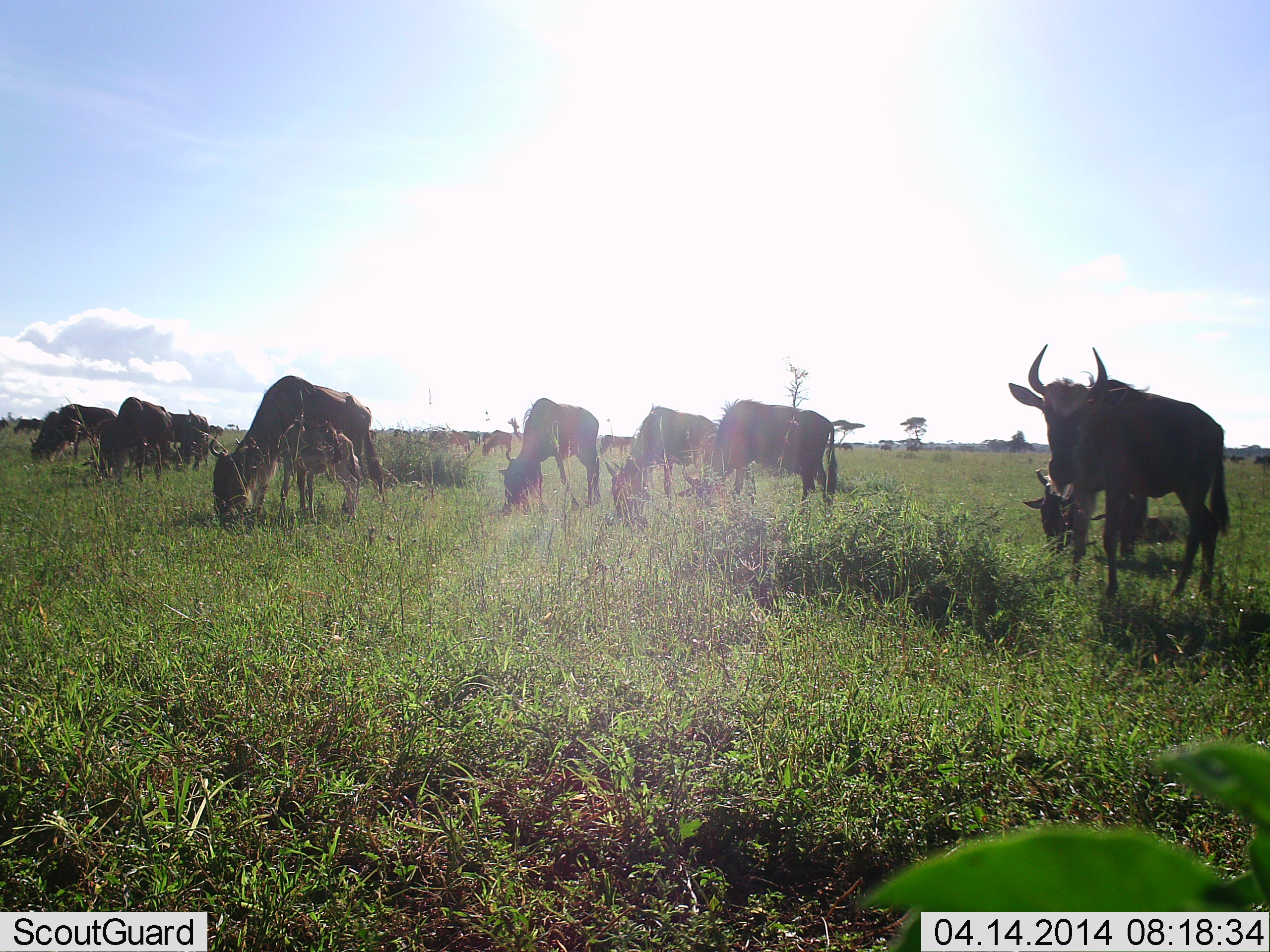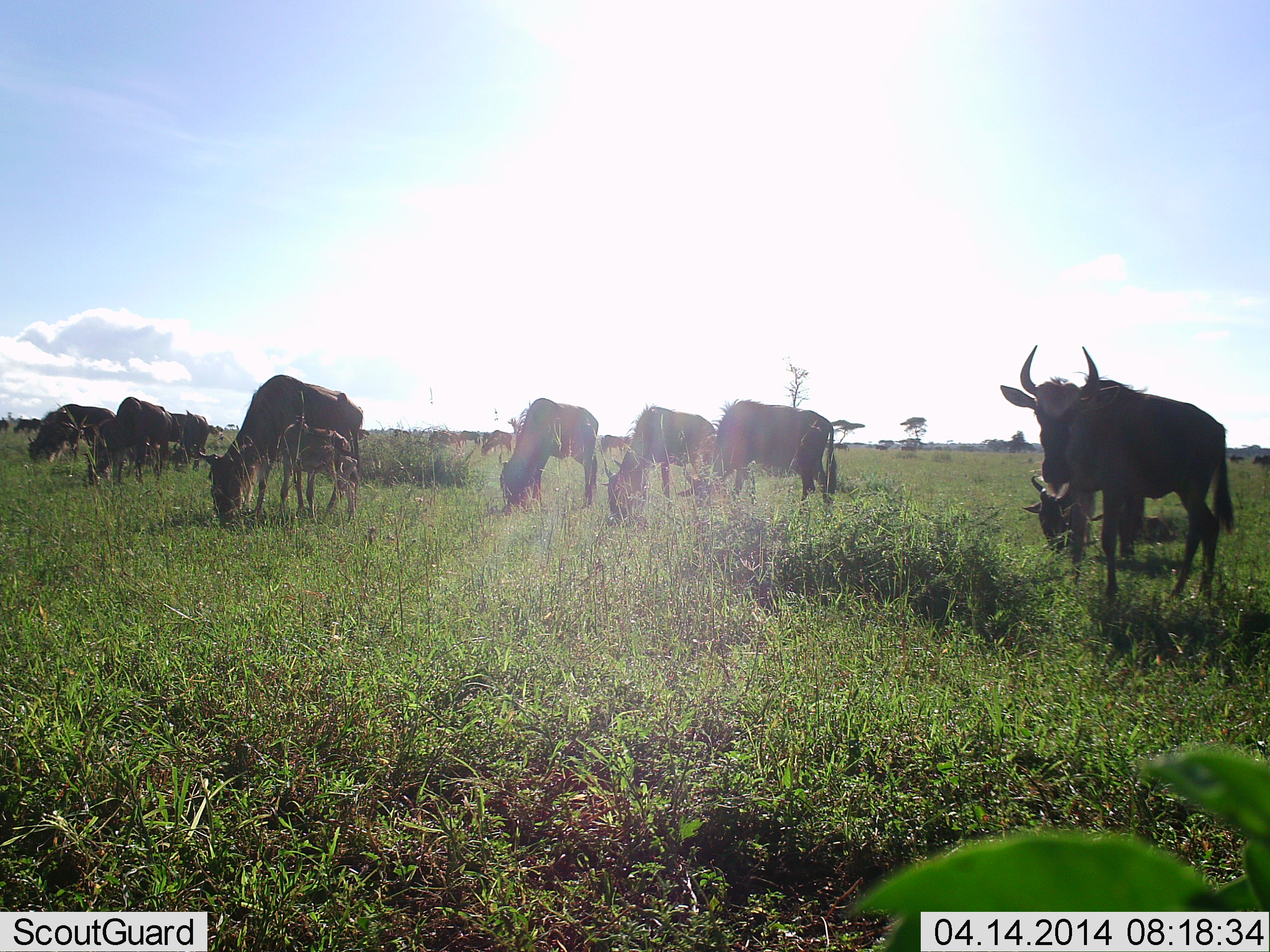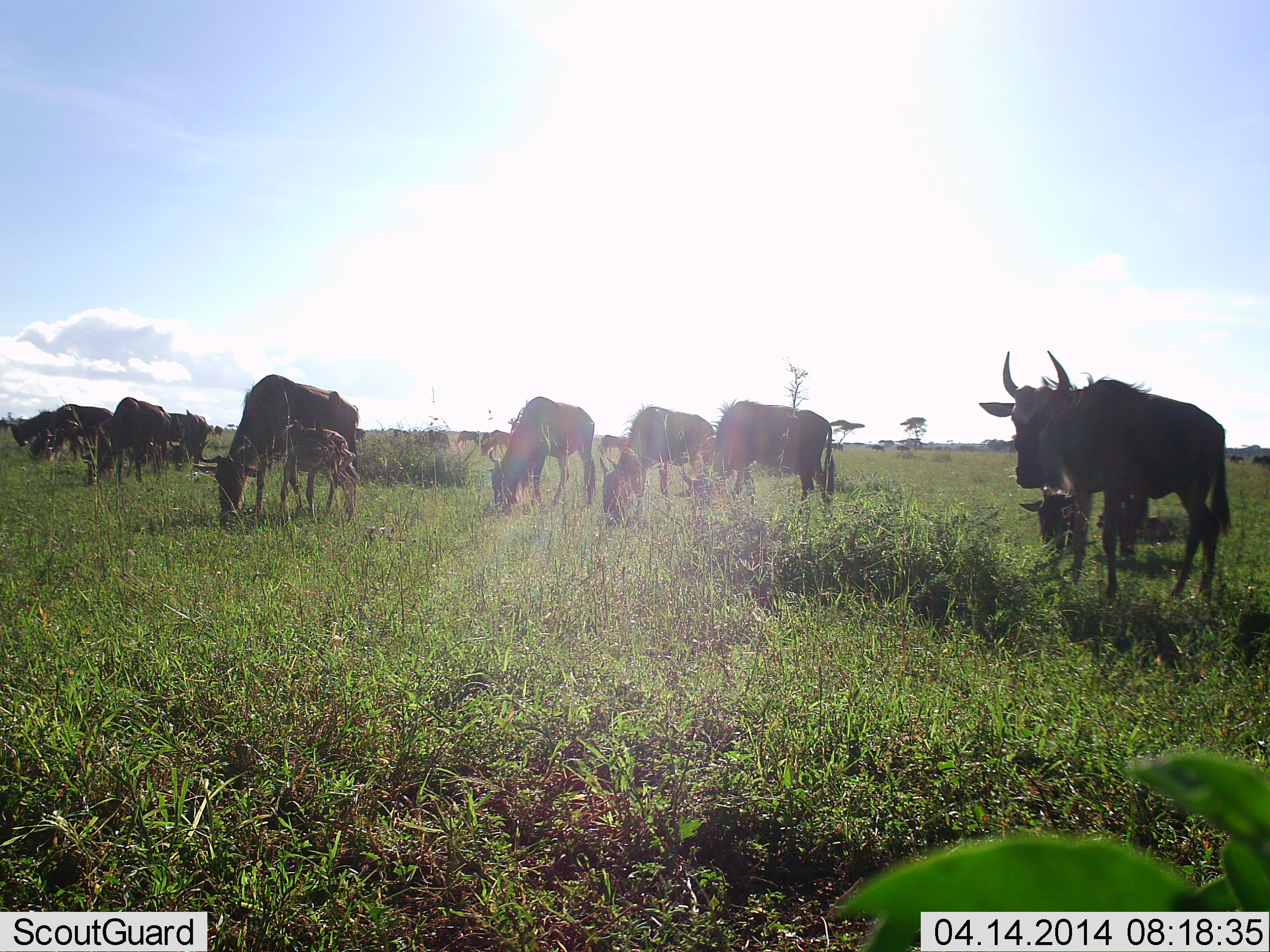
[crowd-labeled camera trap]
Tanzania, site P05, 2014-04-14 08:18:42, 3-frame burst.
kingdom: Animalia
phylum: Chordata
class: Mammalia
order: Artiodactyla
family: Bovidae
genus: Connochaetes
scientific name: Connochaetes taurinus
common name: blue wildebeest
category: wildebeest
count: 11-50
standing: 60%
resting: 0%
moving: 20%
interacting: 0%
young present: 80%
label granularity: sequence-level